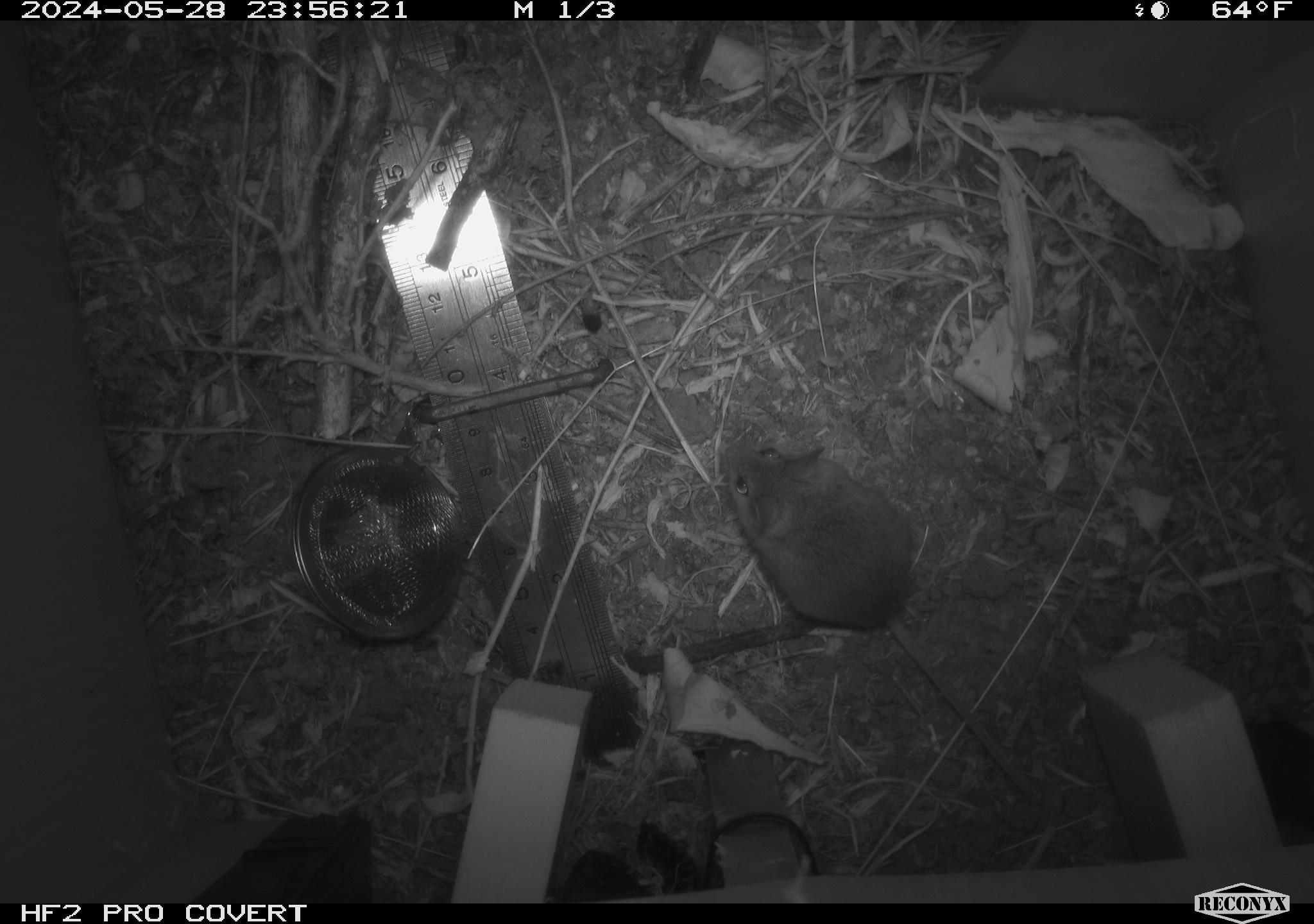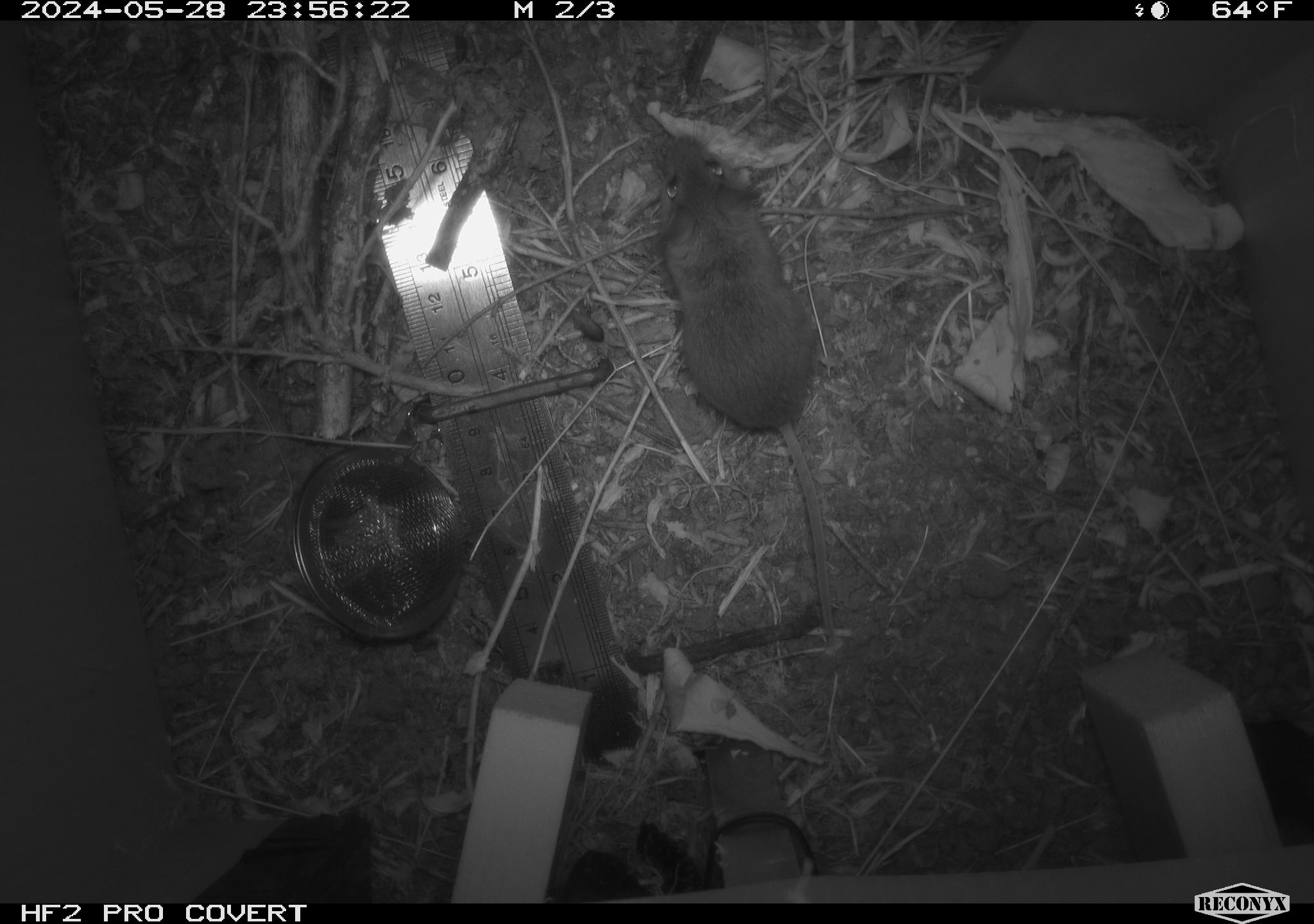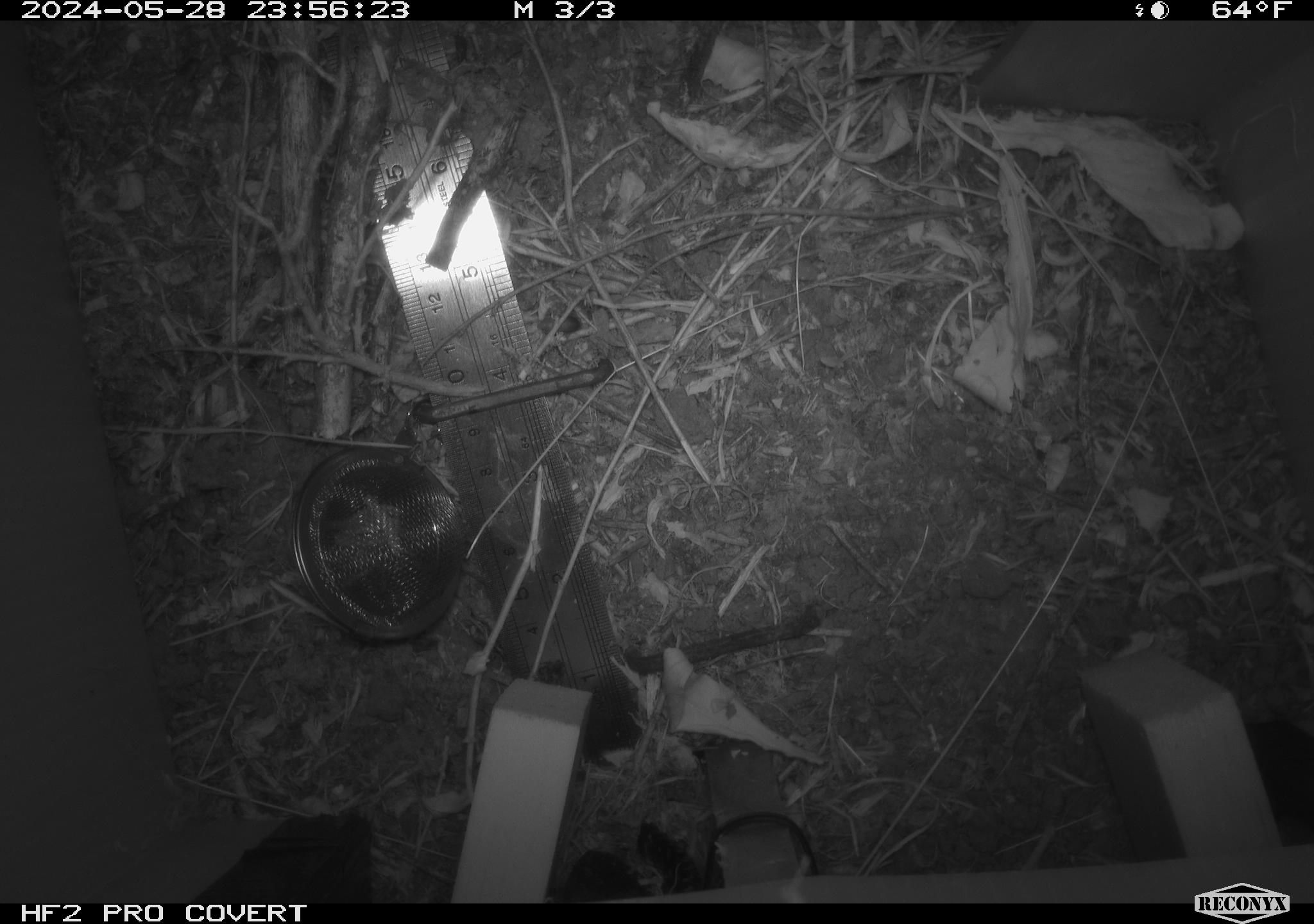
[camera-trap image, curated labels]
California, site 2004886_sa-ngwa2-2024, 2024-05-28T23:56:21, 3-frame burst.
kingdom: Animalia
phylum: Chordata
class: Mammalia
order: Rodentia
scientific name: Rodentia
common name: mouse species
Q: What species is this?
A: Mouse species (Rodentia).